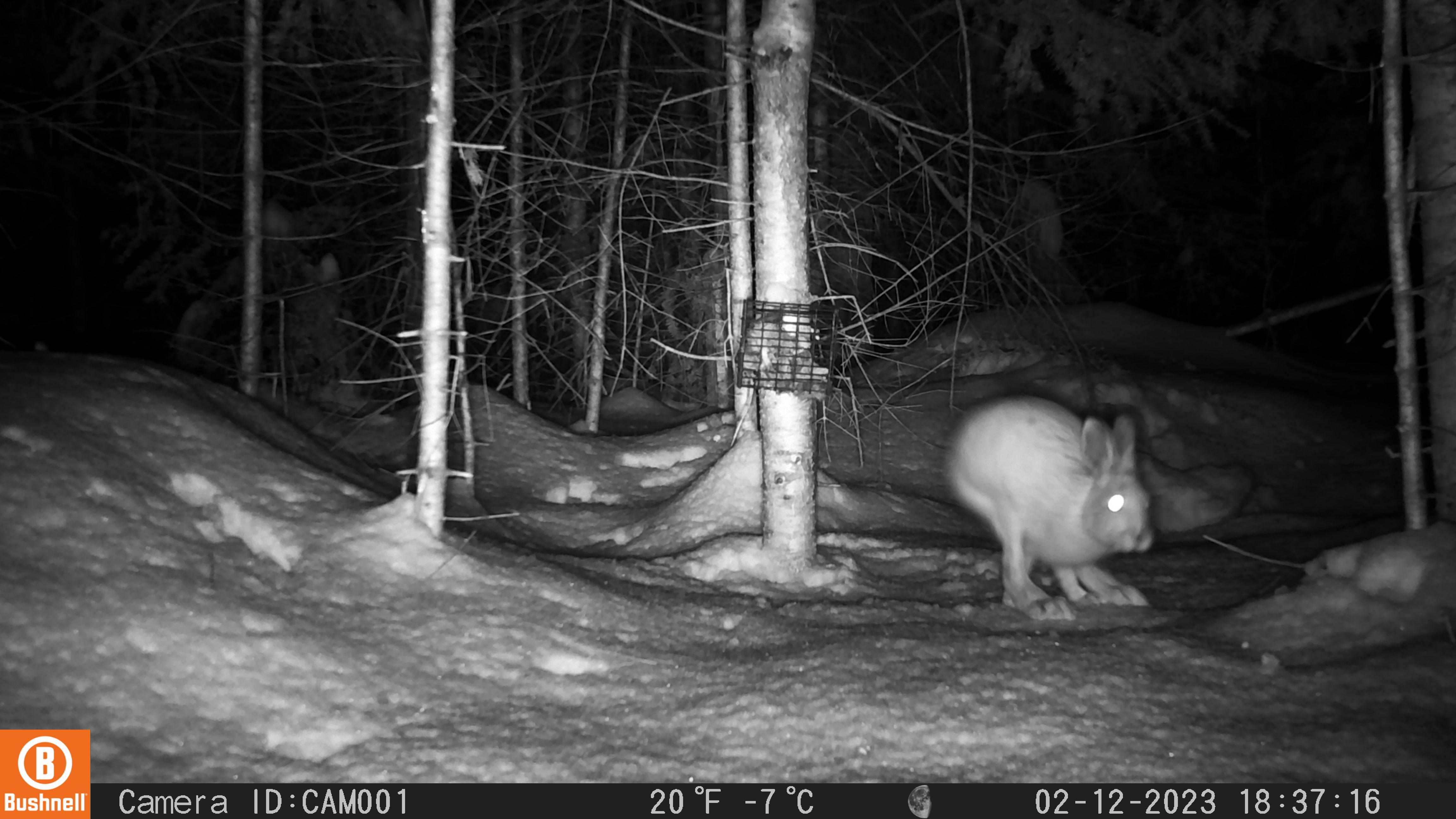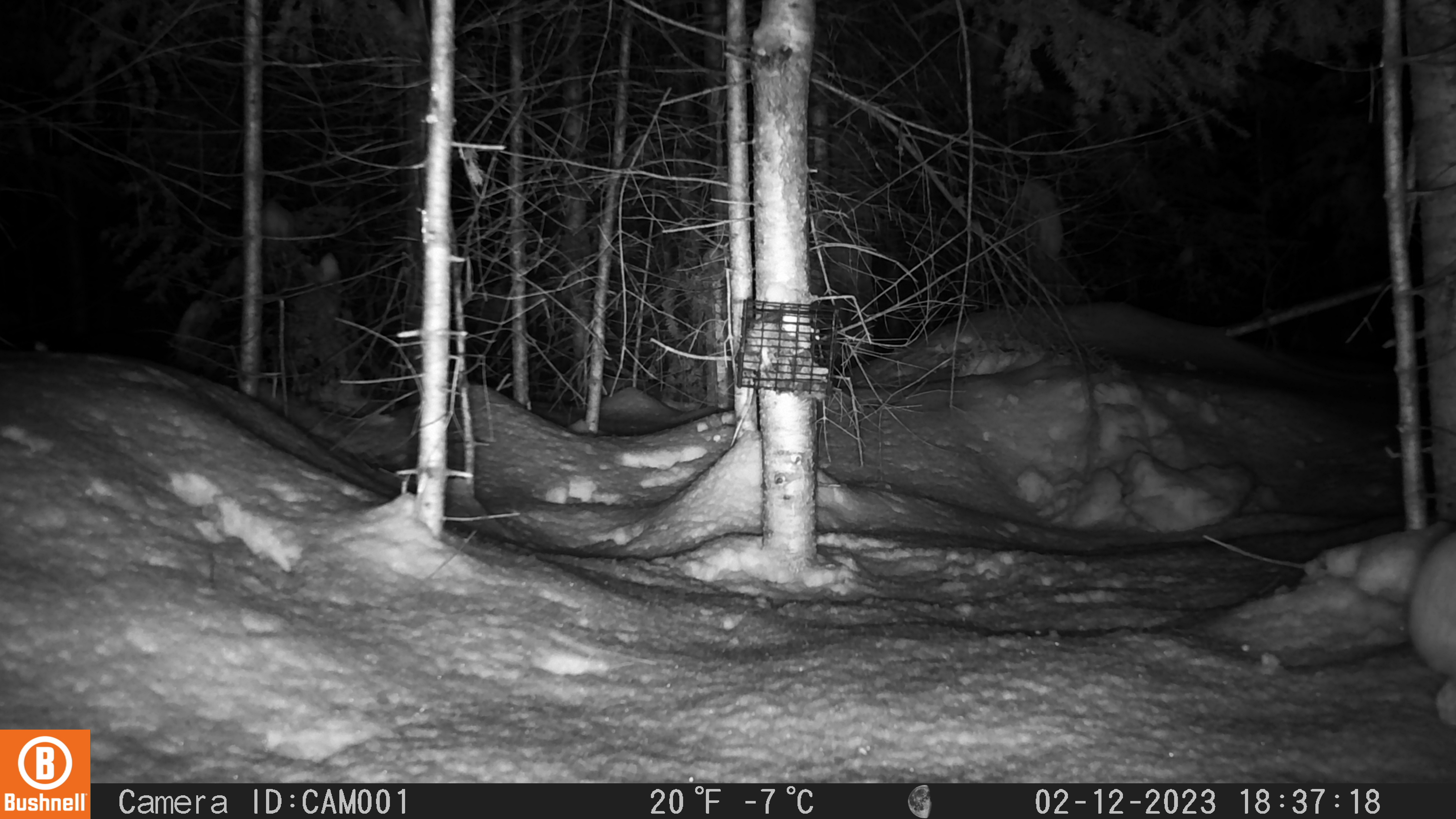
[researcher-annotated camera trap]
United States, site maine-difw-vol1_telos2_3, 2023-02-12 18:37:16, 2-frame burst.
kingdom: Animalia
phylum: Chordata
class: Mammalia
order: Lagomorpha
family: Leporidae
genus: Lepus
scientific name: Lepus americanus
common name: snowshoe hare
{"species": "snowshoe hare (Lepus americanus)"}